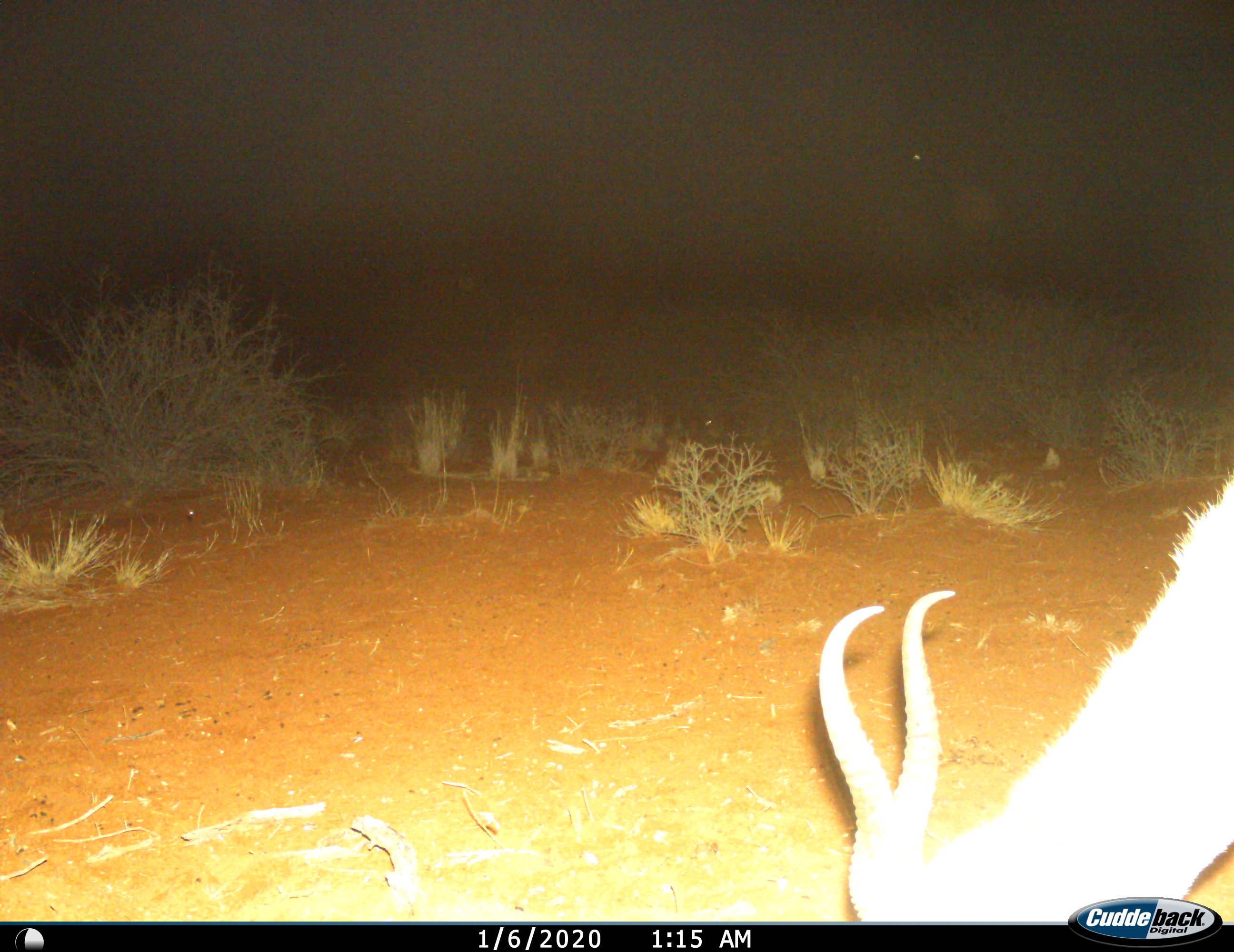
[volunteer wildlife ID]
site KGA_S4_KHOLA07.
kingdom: Animalia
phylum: Chordata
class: Mammalia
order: Artiodactyla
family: Bovidae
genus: Antidorcas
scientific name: Antidorcas marsupialis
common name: springbok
Springbok (Antidorcas marsupialis), count 1. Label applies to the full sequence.